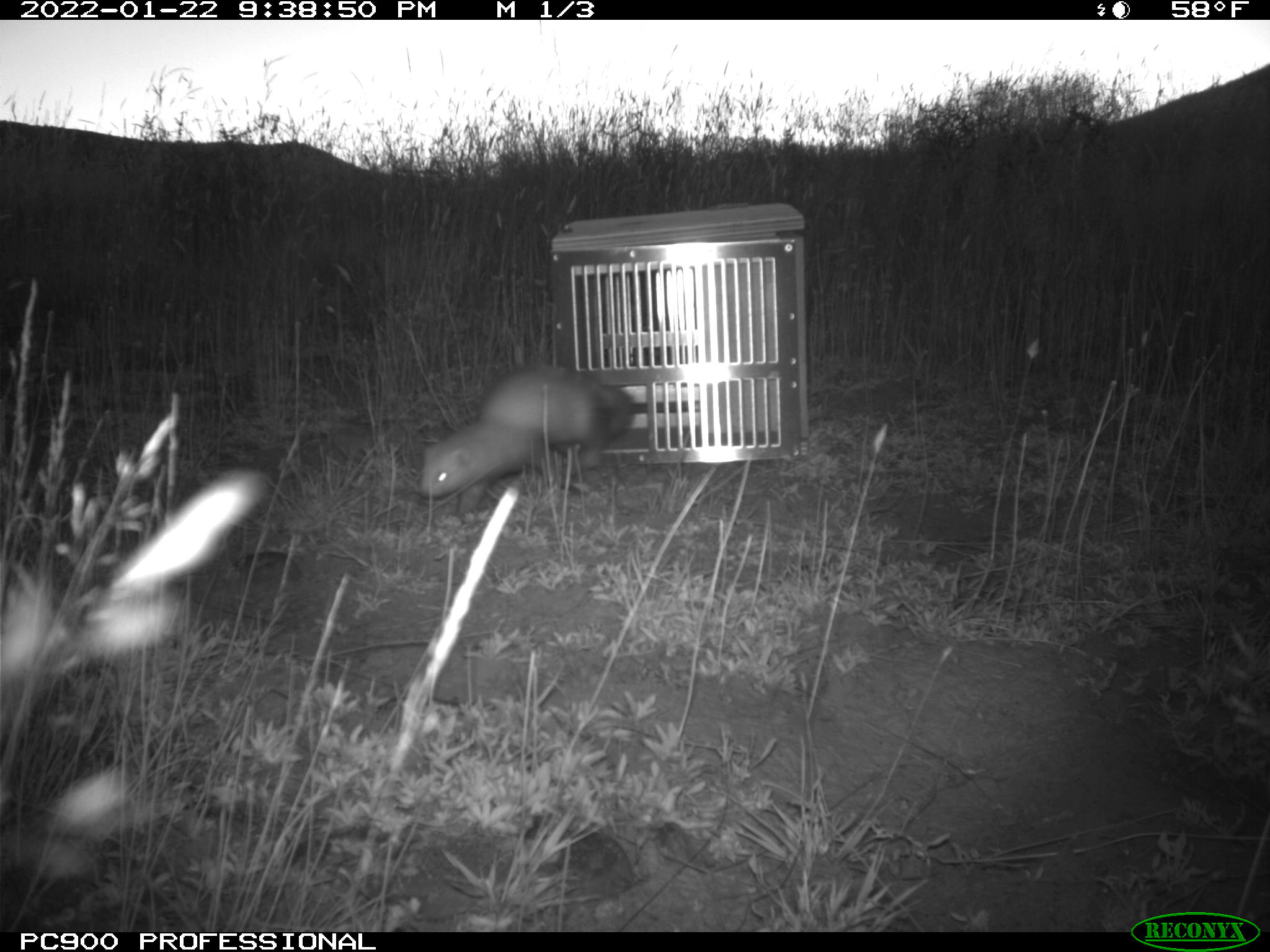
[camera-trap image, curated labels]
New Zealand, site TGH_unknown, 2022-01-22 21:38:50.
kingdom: Animalia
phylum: Chordata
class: Mammalia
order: Carnivora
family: Mustelidae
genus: Mustela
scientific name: Mustela furo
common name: ferret